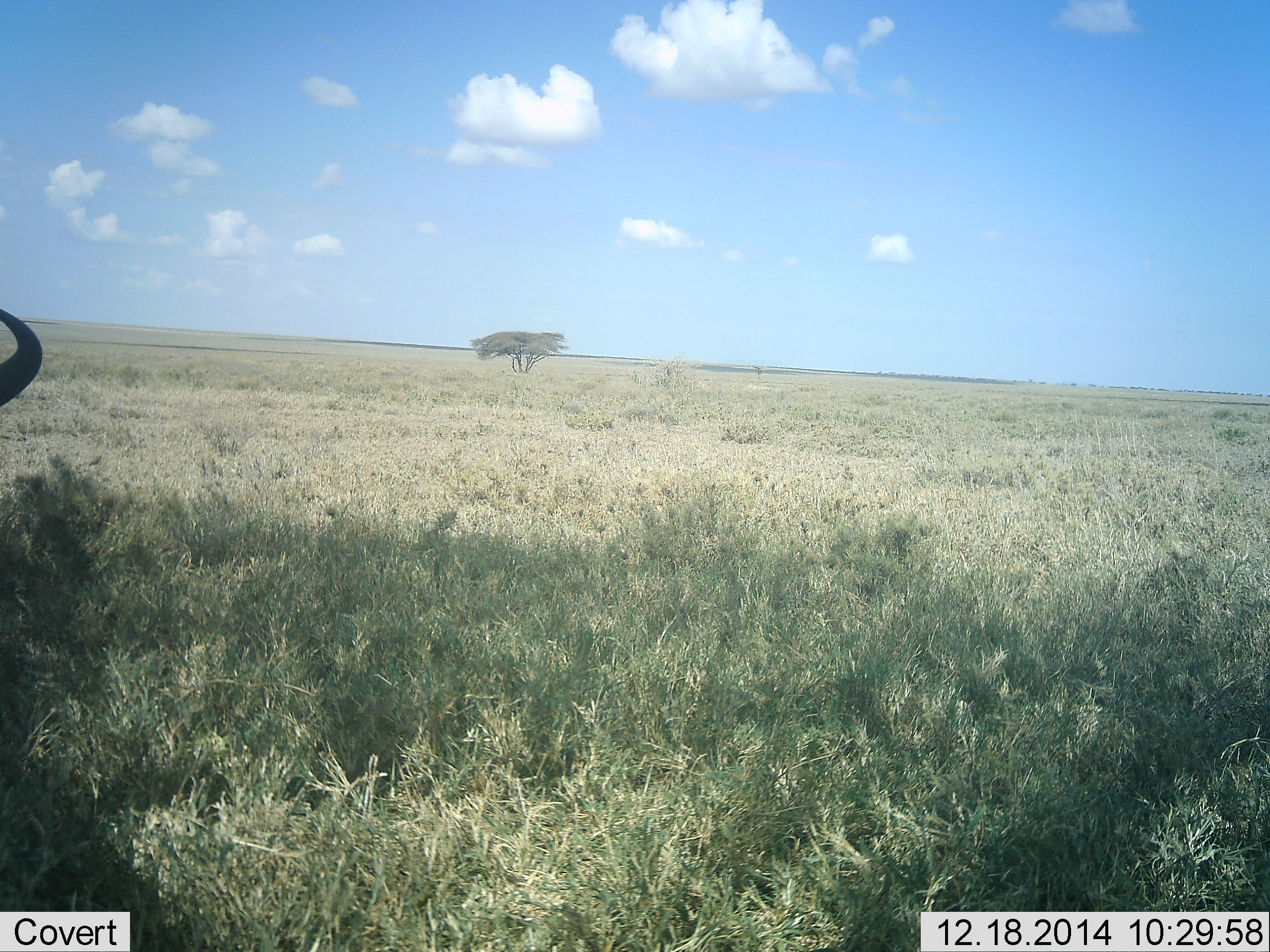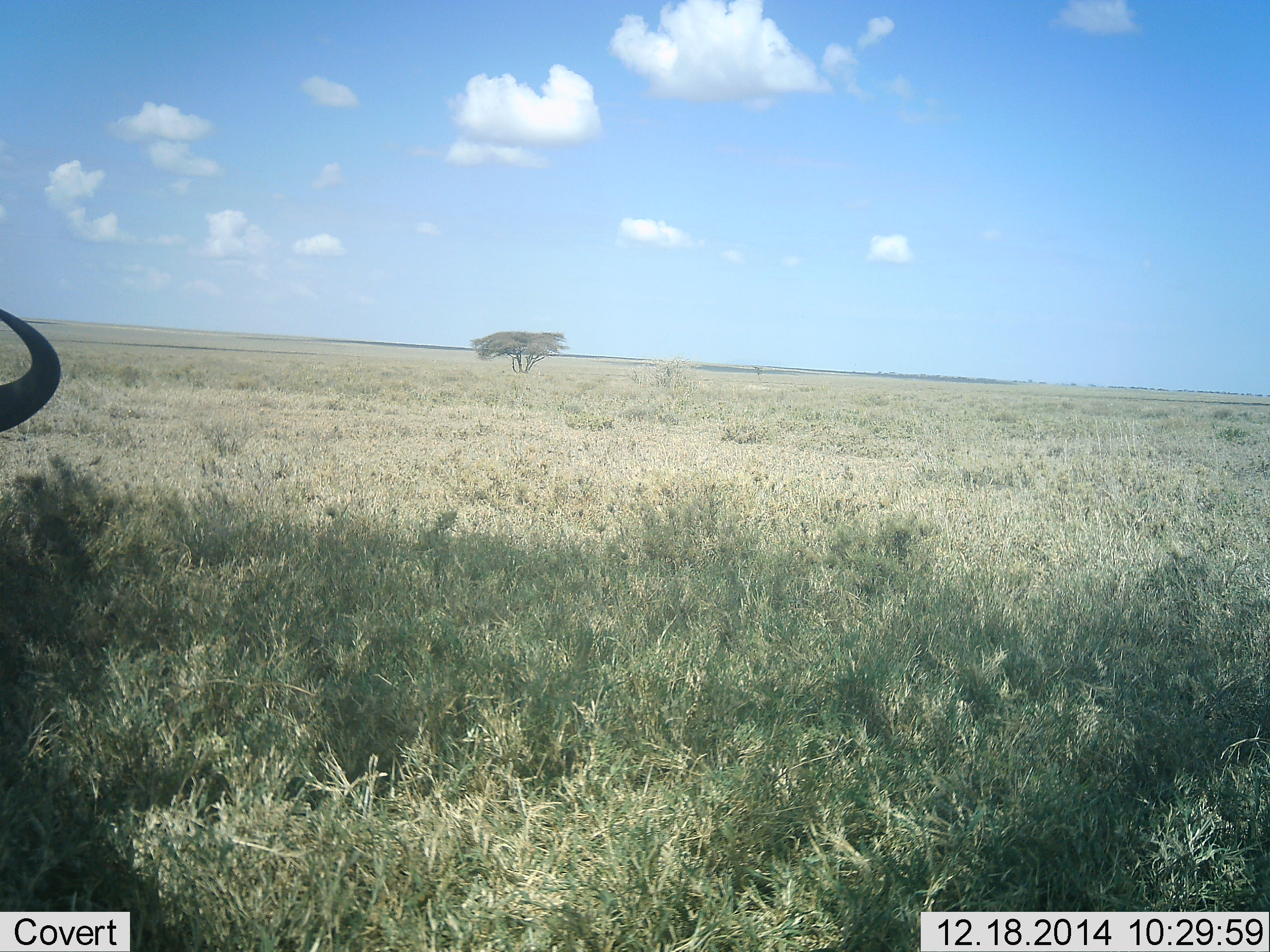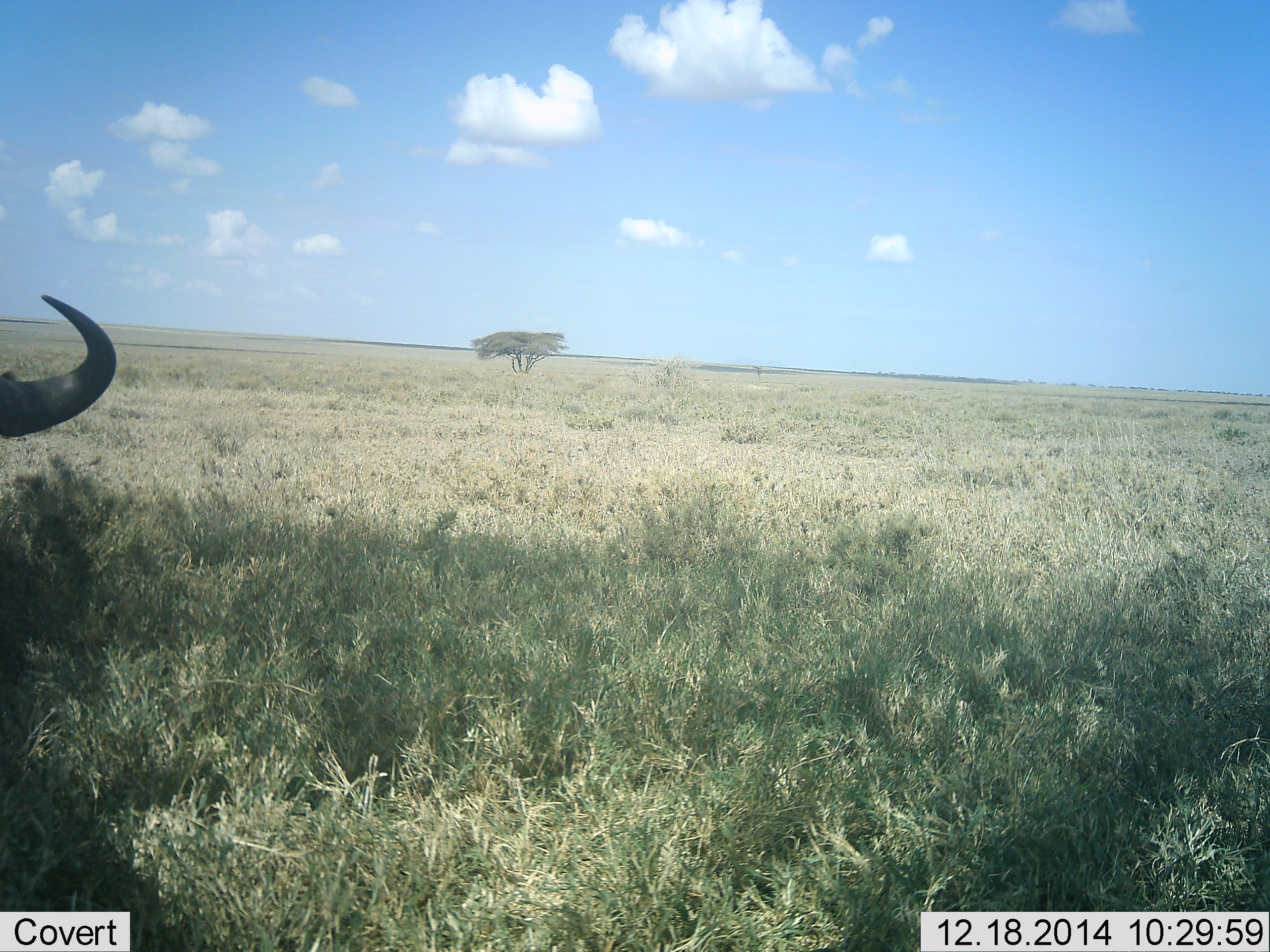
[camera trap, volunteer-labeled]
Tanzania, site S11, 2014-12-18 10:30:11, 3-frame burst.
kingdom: Animalia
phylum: Chordata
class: Mammalia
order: Artiodactyla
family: Bovidae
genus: Connochaetes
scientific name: Connochaetes taurinus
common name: blue wildebeest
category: wildebeest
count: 1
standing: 60%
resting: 30%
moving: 0%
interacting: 10%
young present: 0%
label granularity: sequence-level